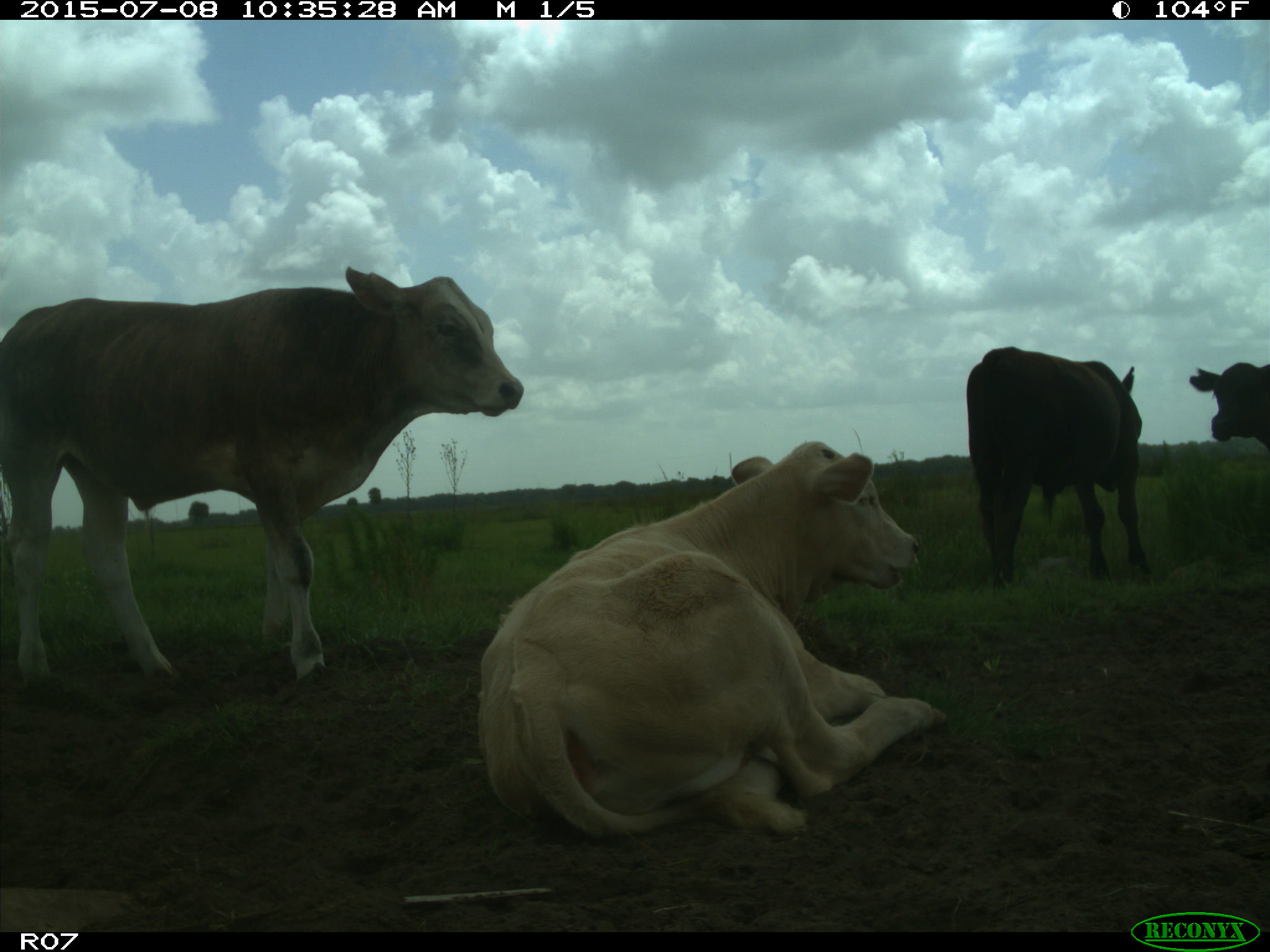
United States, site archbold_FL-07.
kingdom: Animalia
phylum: Chordata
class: Mammalia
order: Artiodactyla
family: Bovidae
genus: Bos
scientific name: Bos taurus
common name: domestic cow